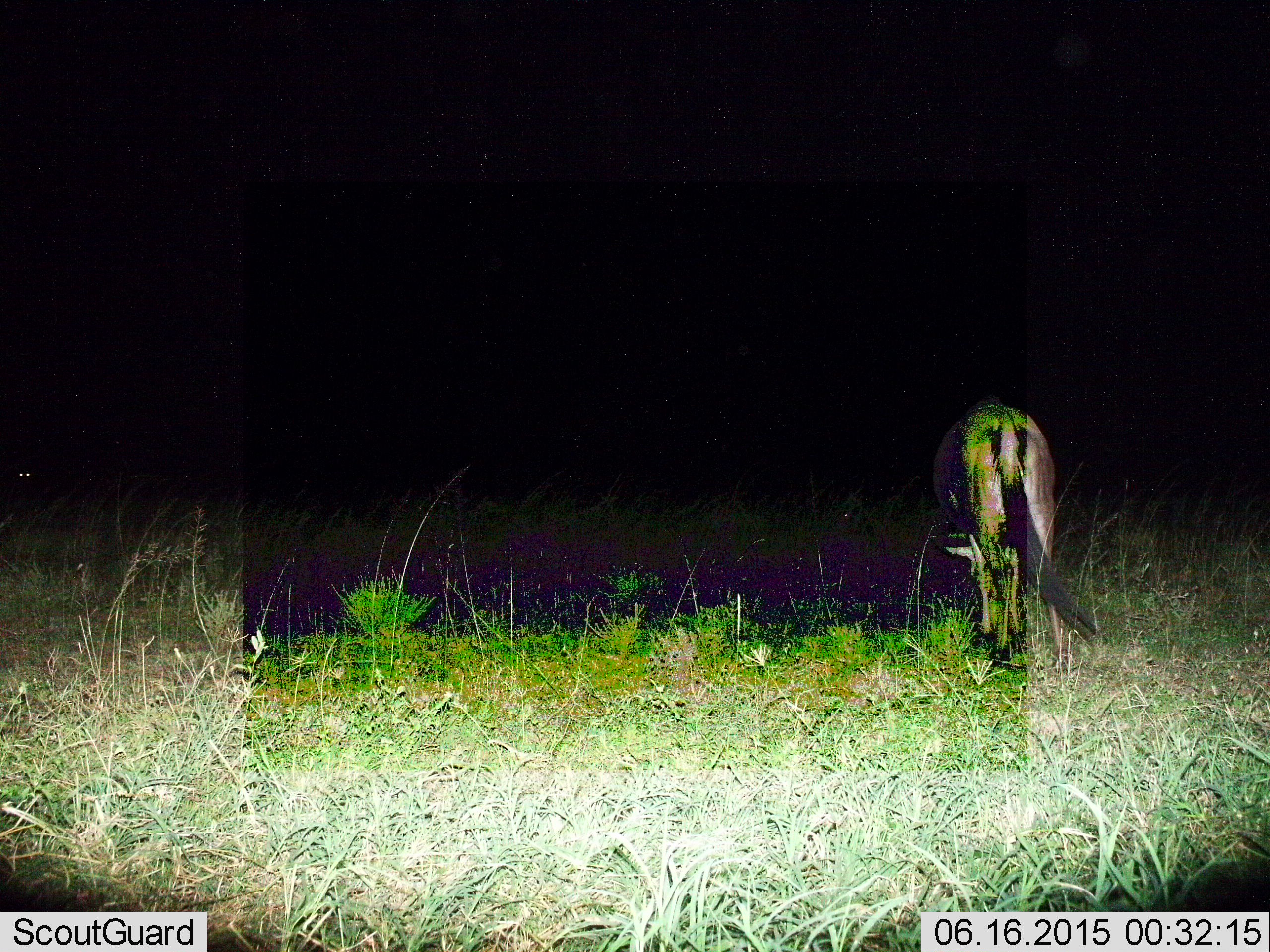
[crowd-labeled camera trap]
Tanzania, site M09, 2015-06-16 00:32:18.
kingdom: Animalia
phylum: Chordata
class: Mammalia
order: Artiodactyla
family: Bovidae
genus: Connochaetes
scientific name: Connochaetes taurinus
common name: blue wildebeest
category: wildebeest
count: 1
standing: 20%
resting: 0%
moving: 0%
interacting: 0%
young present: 0%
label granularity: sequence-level